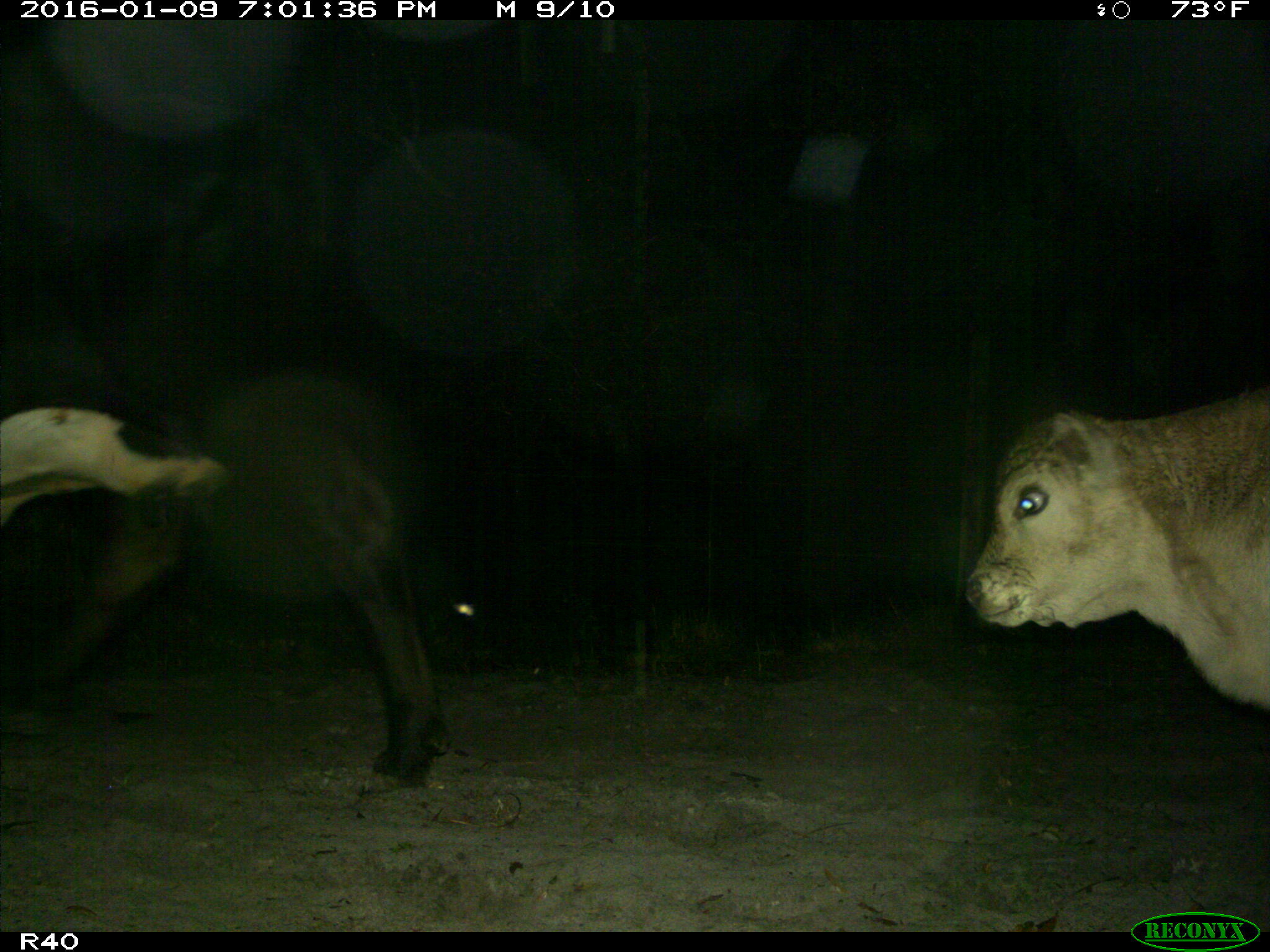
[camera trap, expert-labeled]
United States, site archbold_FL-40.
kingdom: Animalia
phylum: Chordata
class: Mammalia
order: Artiodactyla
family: Bovidae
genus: Bos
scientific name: Bos taurus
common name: domestic cow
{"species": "Bos taurus (domestic cow)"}